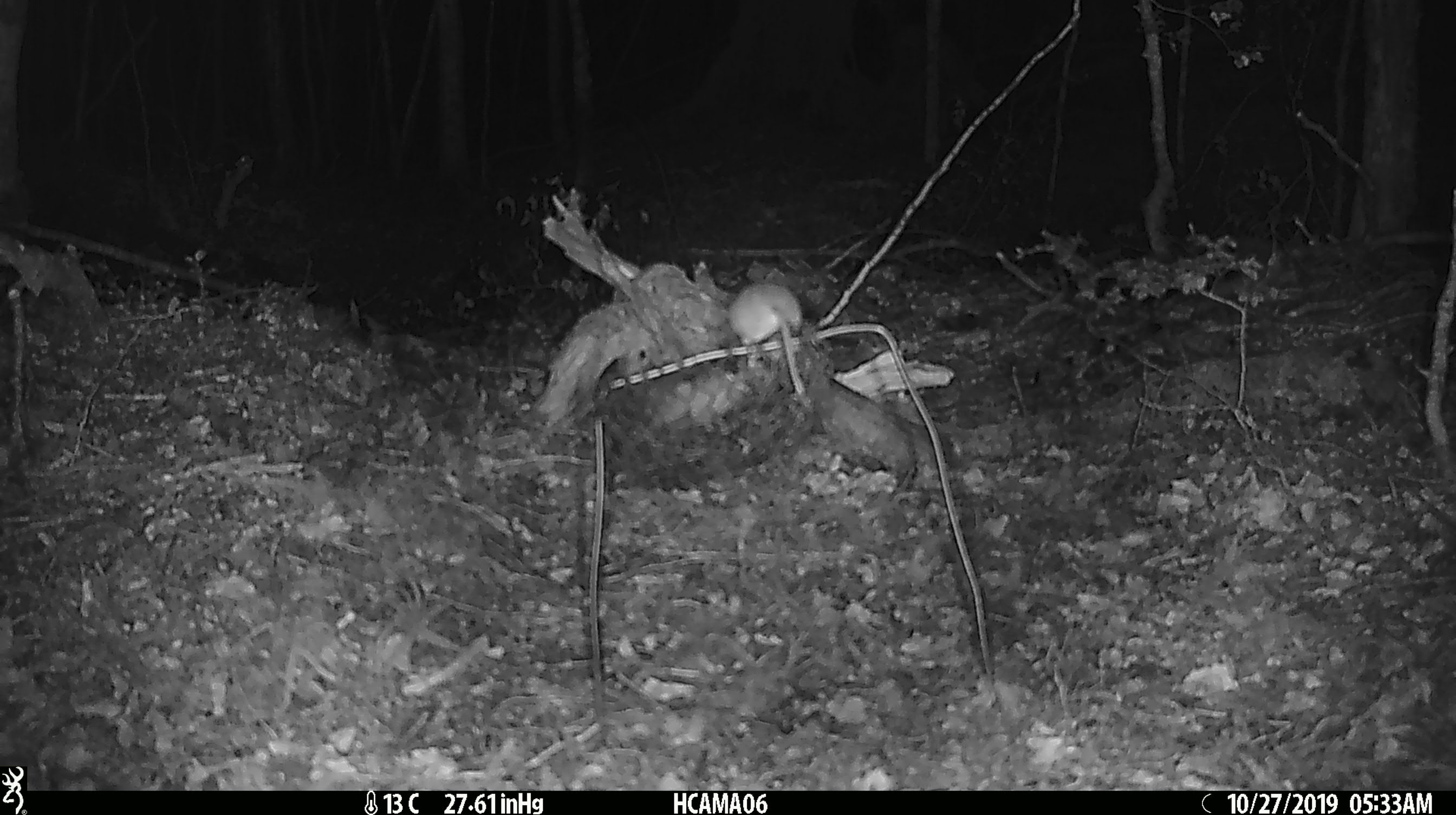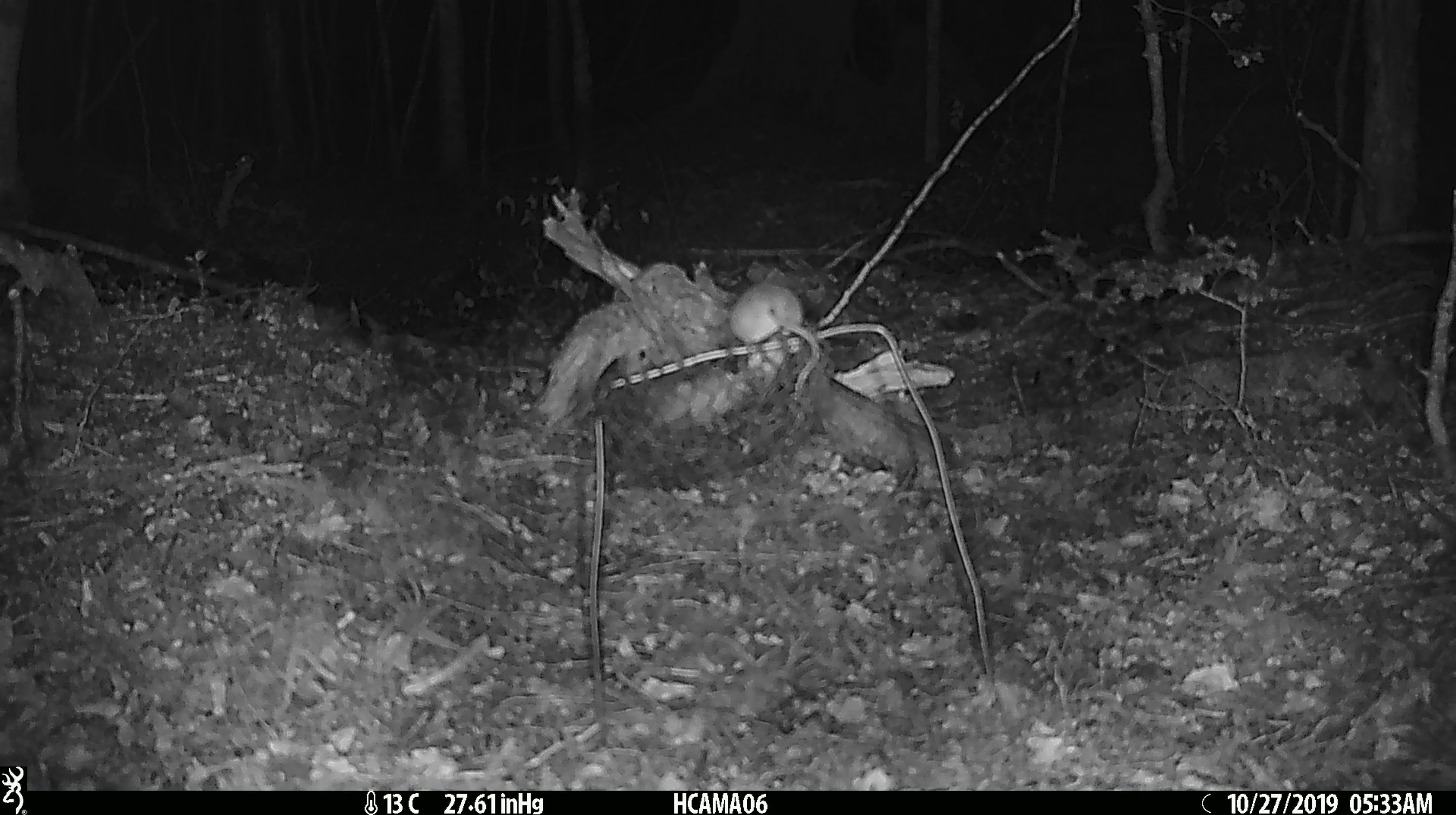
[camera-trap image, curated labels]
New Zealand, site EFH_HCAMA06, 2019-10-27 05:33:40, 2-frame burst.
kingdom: Animalia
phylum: Chordata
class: Mammalia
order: Rodentia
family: Muridae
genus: Mus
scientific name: Mus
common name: mouse